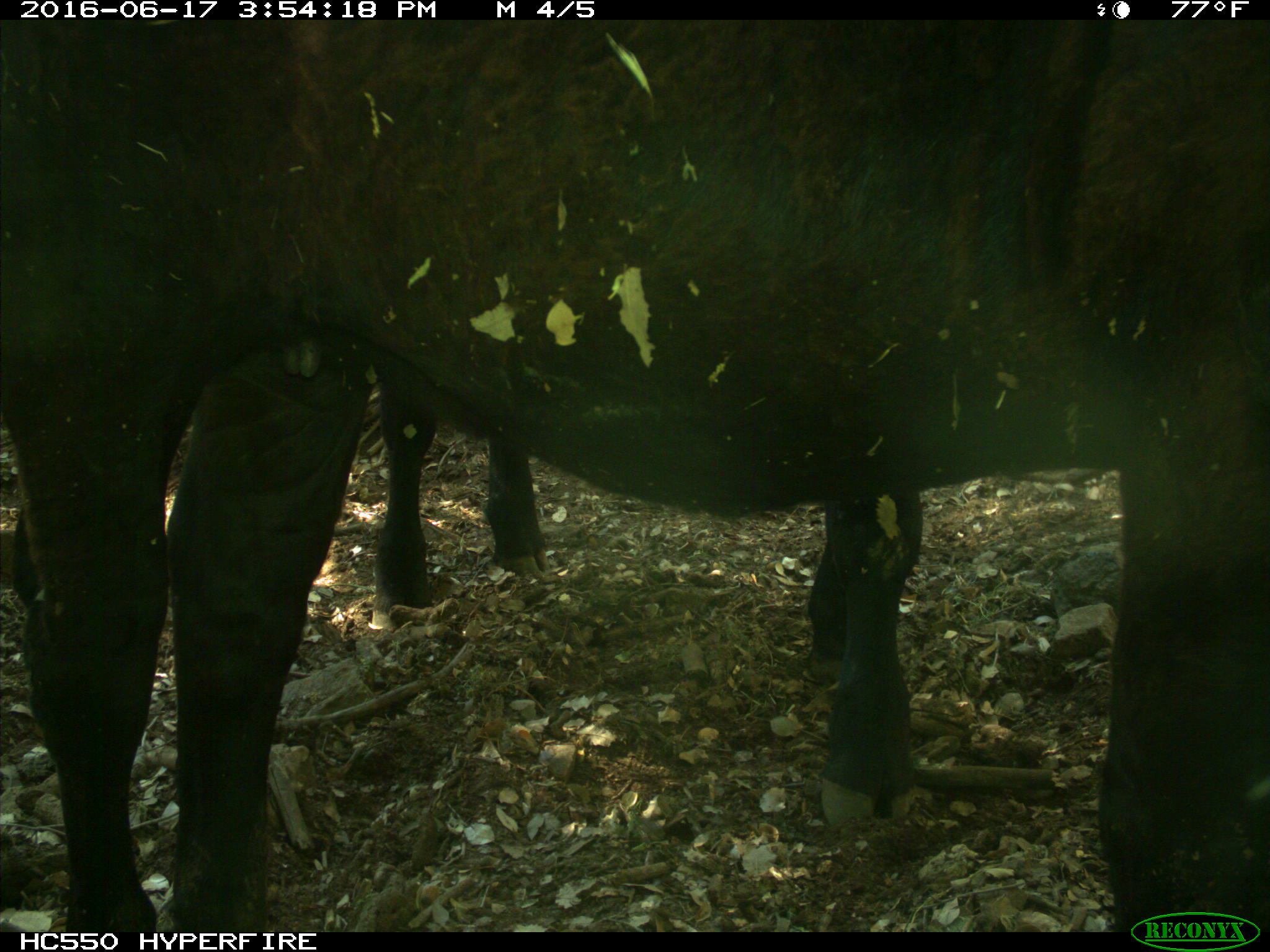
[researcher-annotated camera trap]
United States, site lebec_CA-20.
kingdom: Animalia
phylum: Chordata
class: Mammalia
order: Artiodactyla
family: Bovidae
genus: Bos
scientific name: Bos taurus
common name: domestic cow